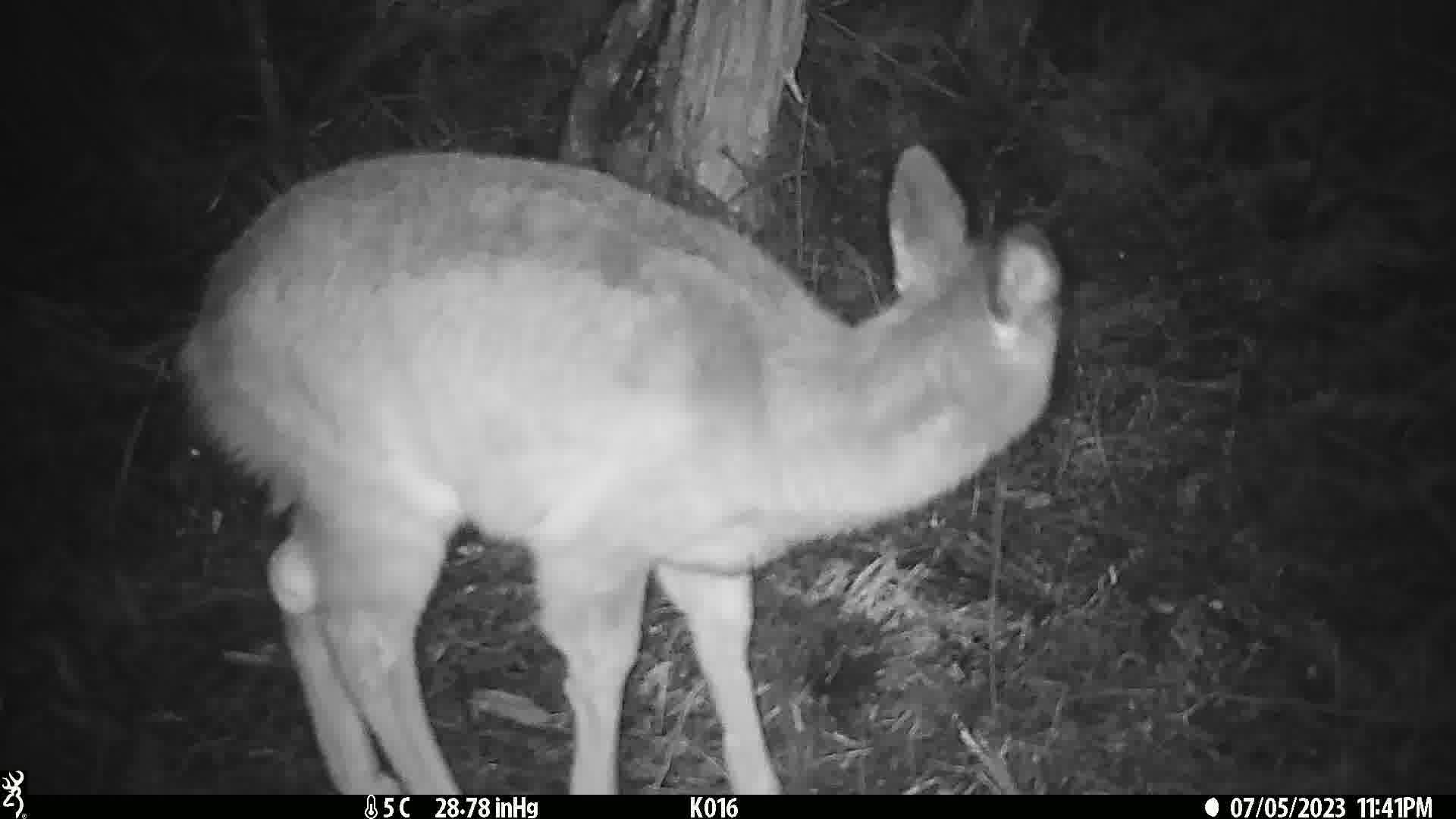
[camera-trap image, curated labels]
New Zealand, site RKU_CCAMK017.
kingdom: Animalia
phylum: Chordata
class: Mammalia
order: Artiodactyla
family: Cervidae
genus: Odocoileus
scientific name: Odocoileus virginianus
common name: white-tailed deer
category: white tailed deer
White tailed deer (white-tailed deer) (Odocoileus virginianus).